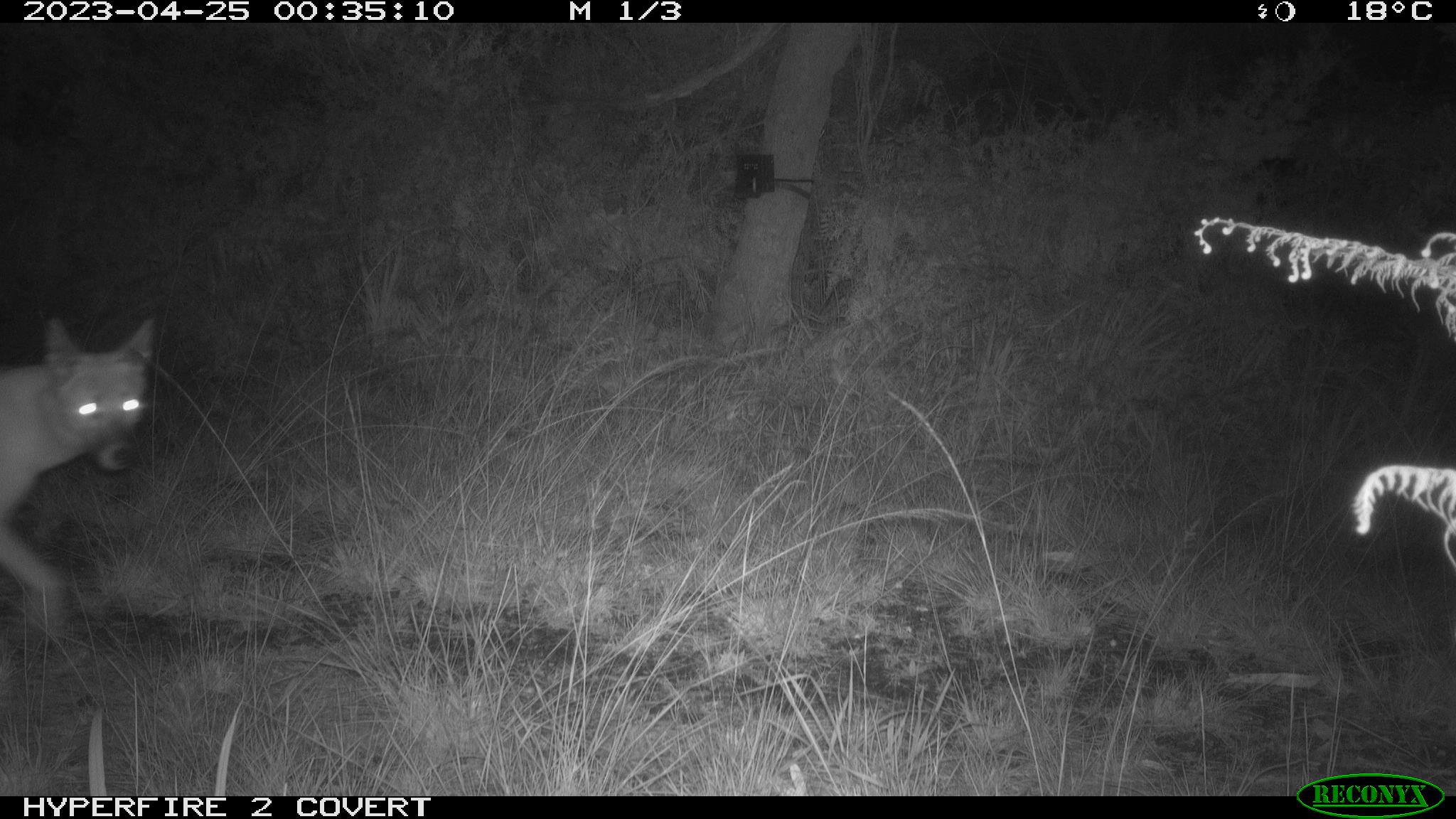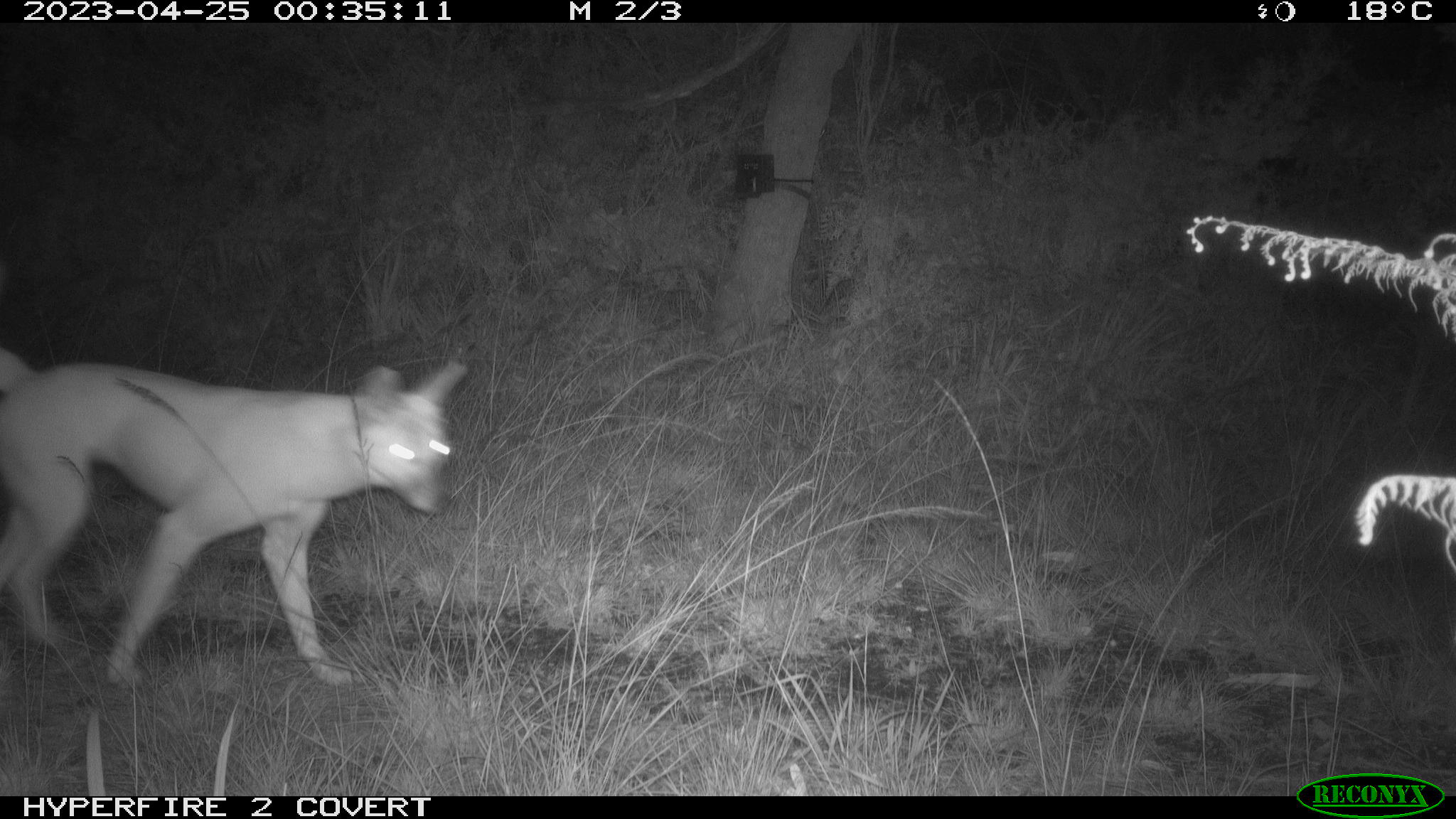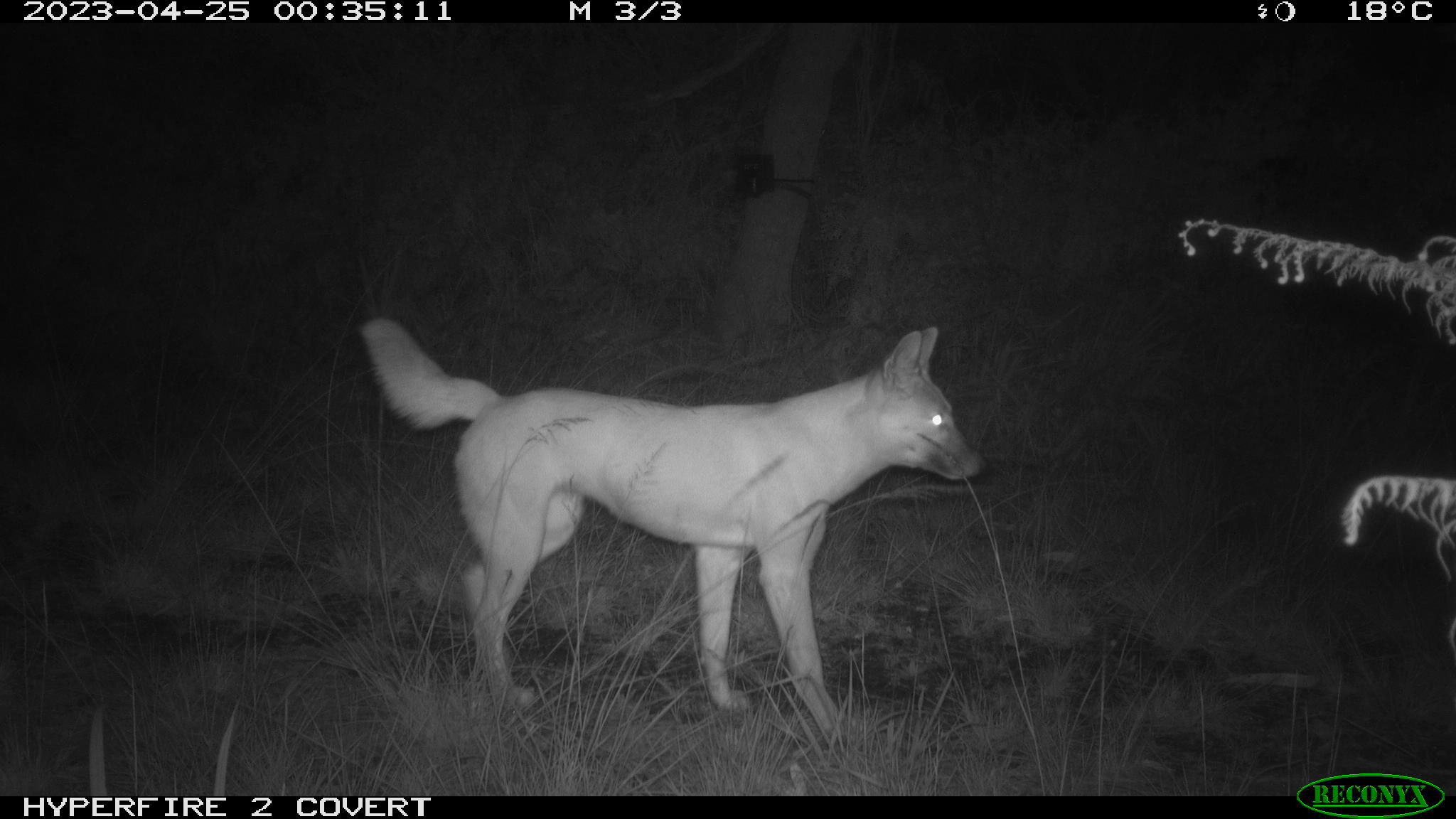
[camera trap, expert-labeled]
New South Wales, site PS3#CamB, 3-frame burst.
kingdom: Animalia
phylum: Chordata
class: Mammalia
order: Carnivora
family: Canidae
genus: Canis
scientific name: Canis familiaris dingo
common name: dingo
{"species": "dingo (Canis familiaris dingo)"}